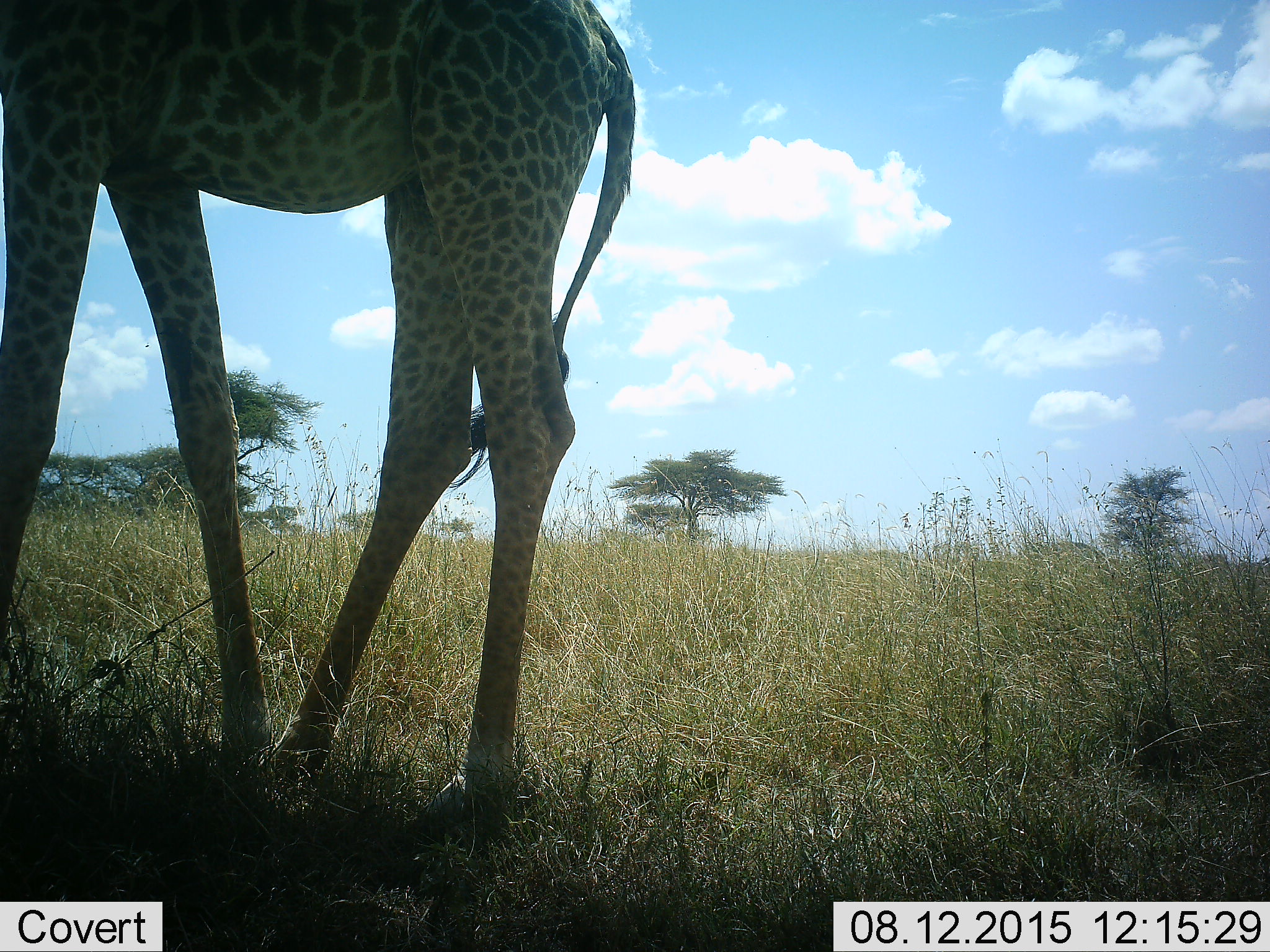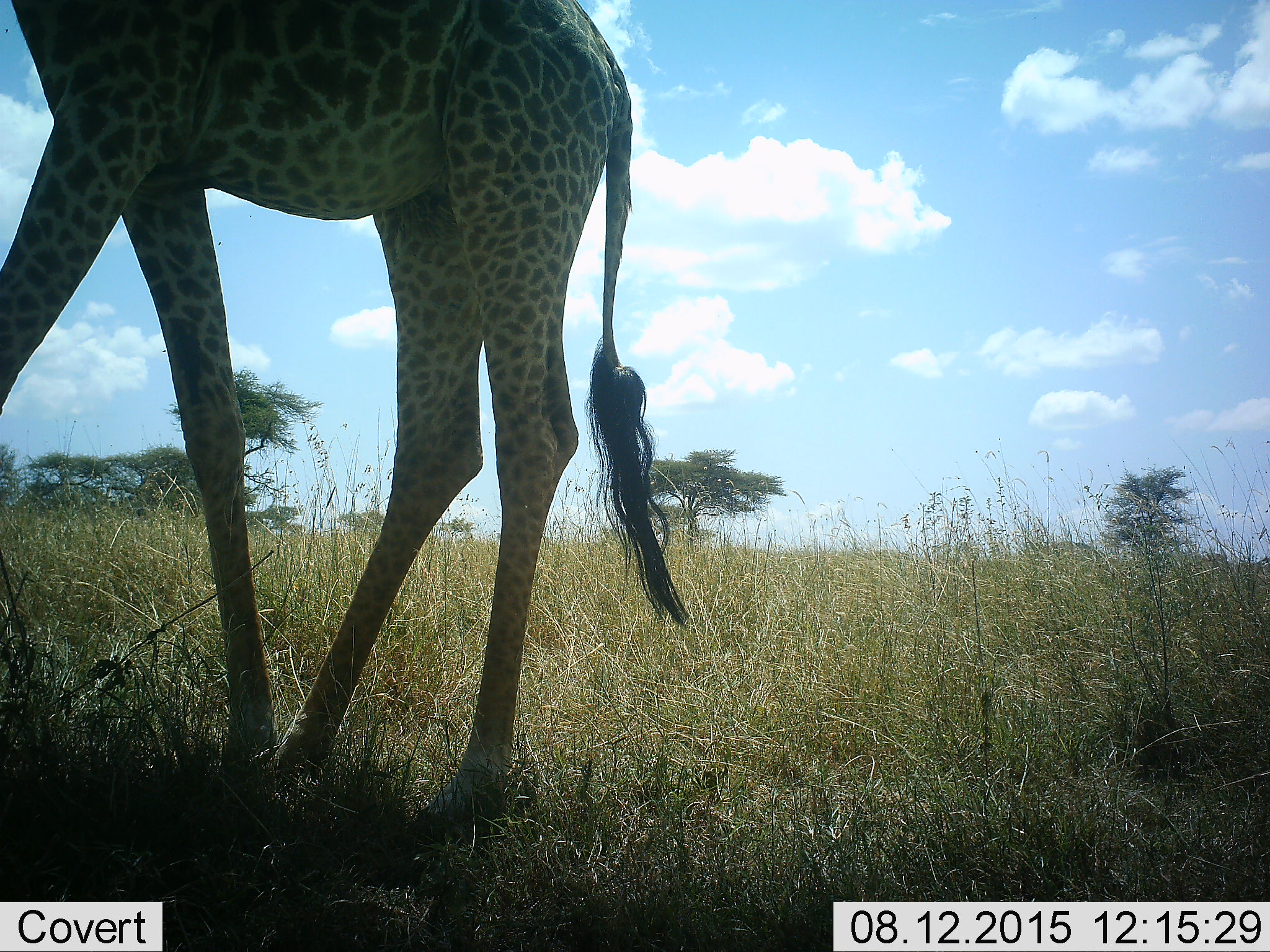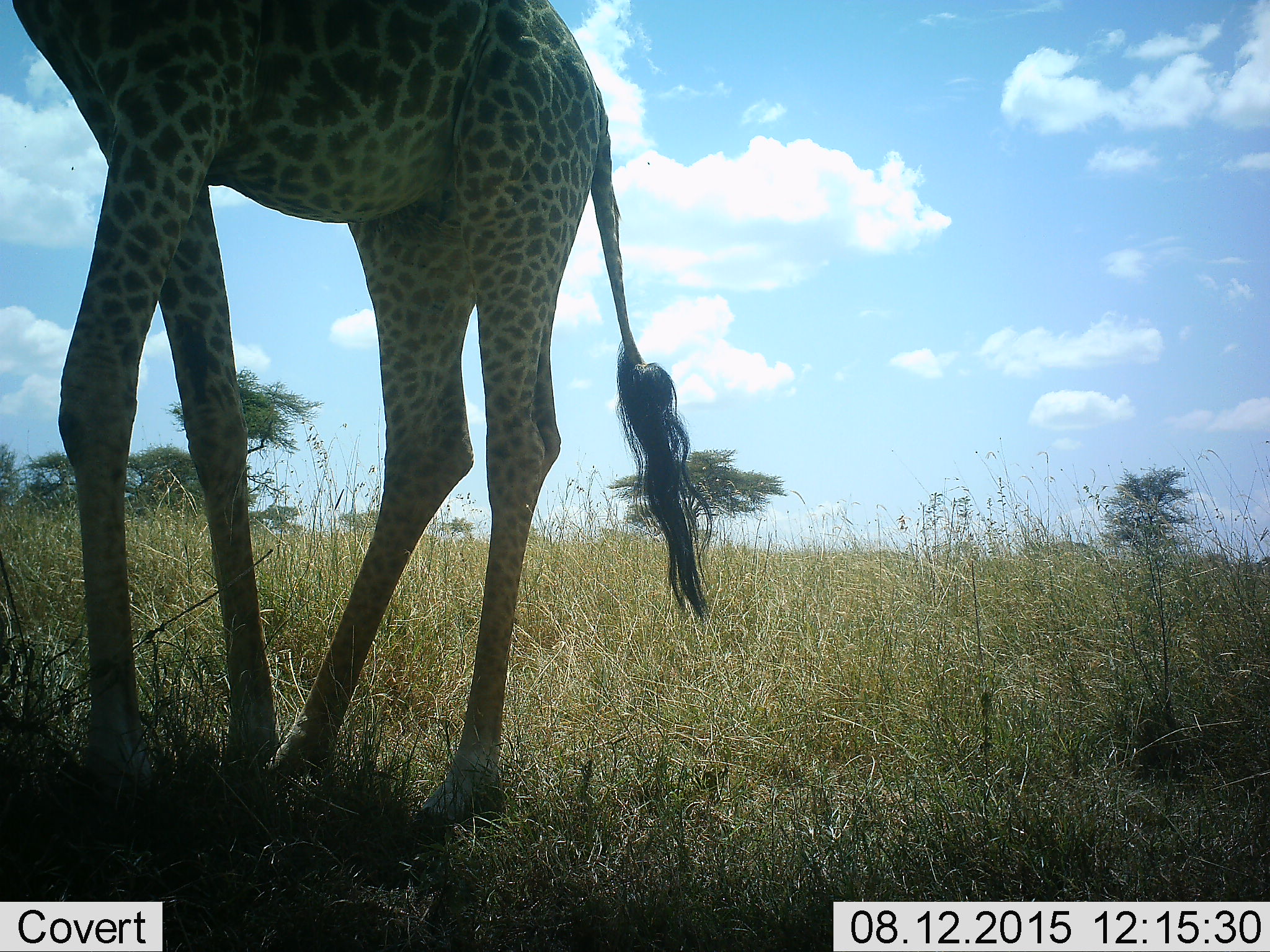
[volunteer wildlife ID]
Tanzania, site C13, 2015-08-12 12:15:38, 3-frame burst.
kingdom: Animalia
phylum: Chordata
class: Mammalia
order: Artiodactyla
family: Giraffidae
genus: Giraffa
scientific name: Giraffa camelopardalis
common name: giraffe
Giraffe (Giraffa camelopardalis), count 1. Behavior (volunteer vote fractions): standing 87%, resting 0%, moving 20%, interacting 0%. Young present (vote fraction): 0%. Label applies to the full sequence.